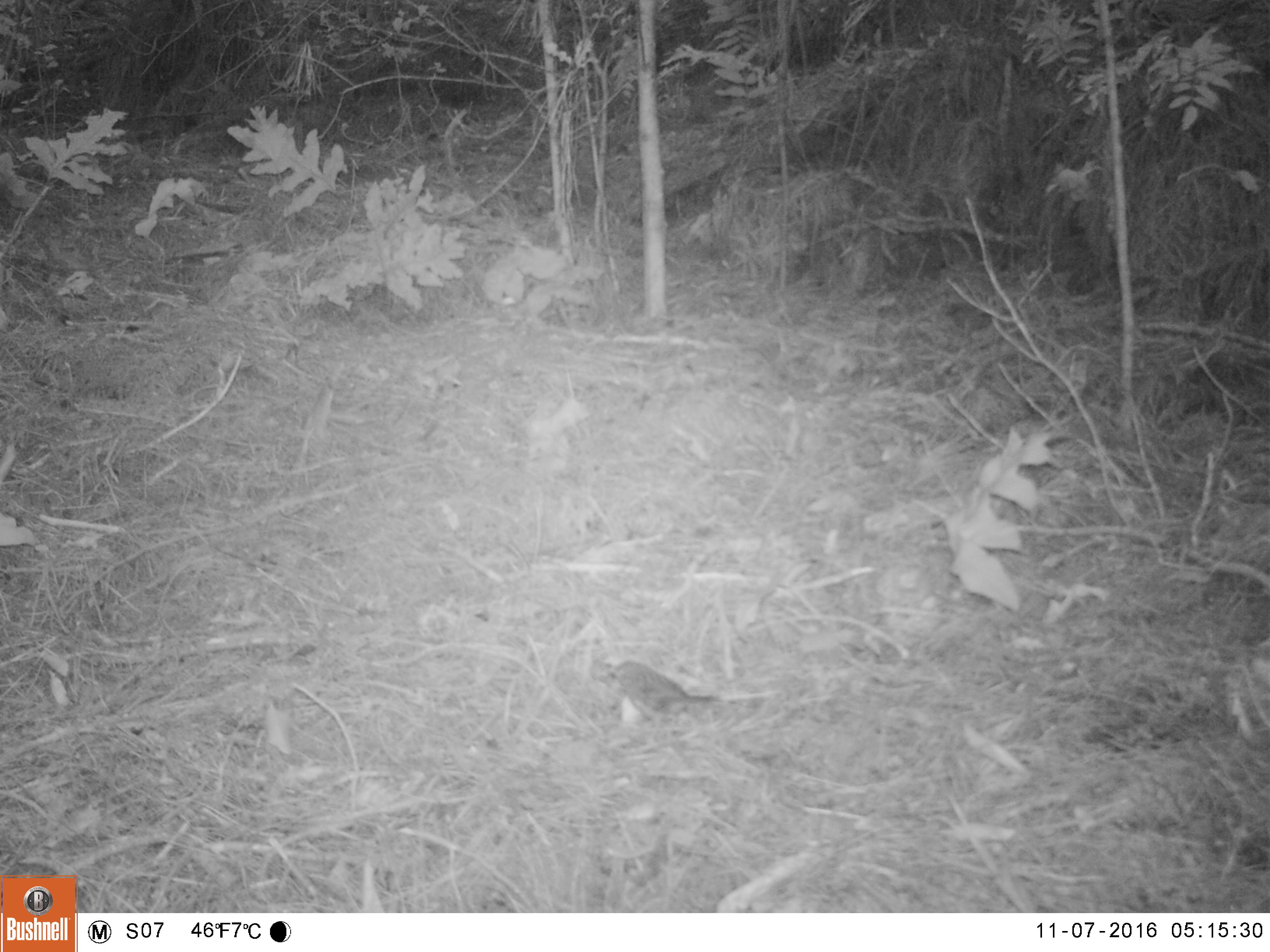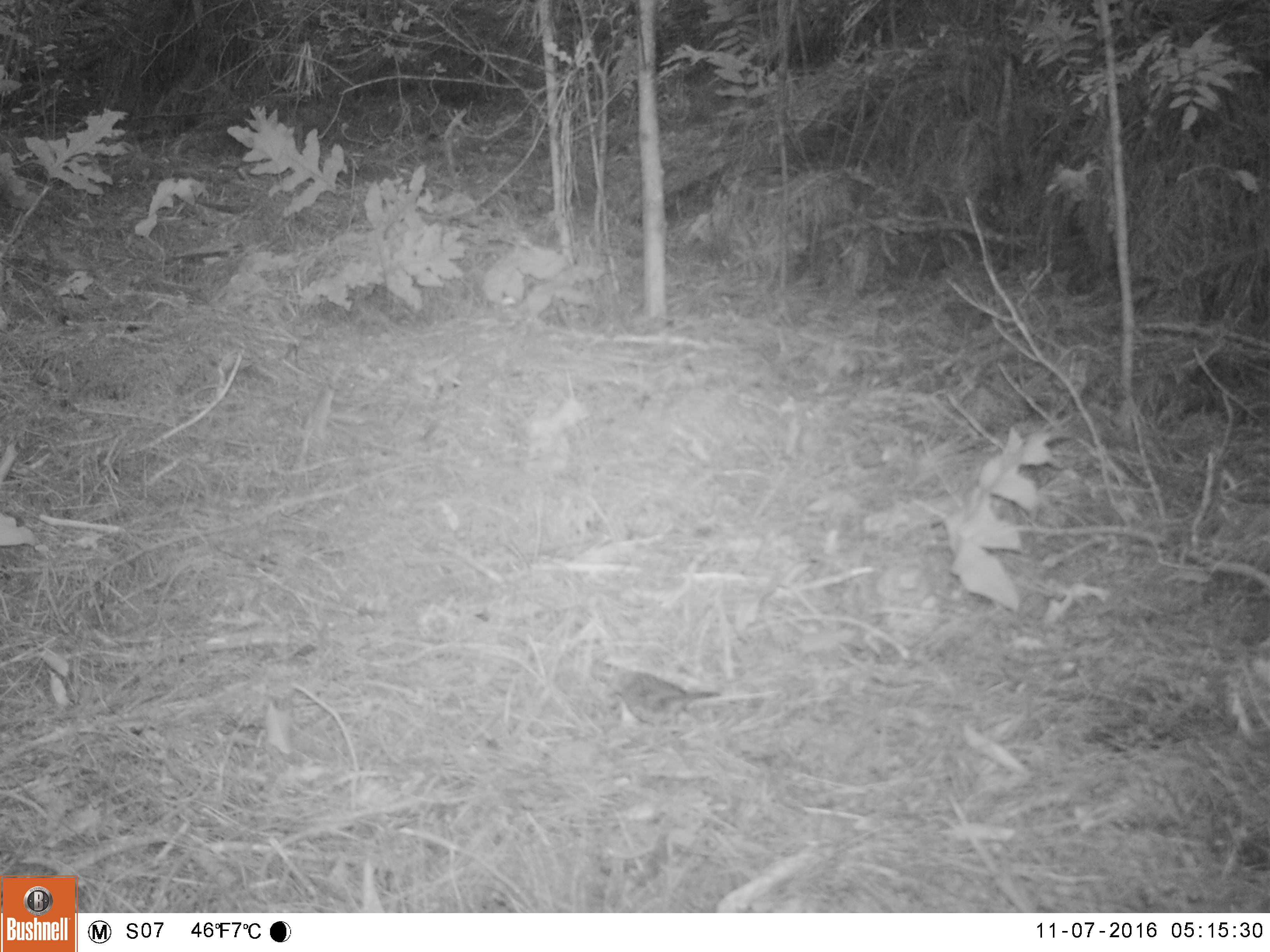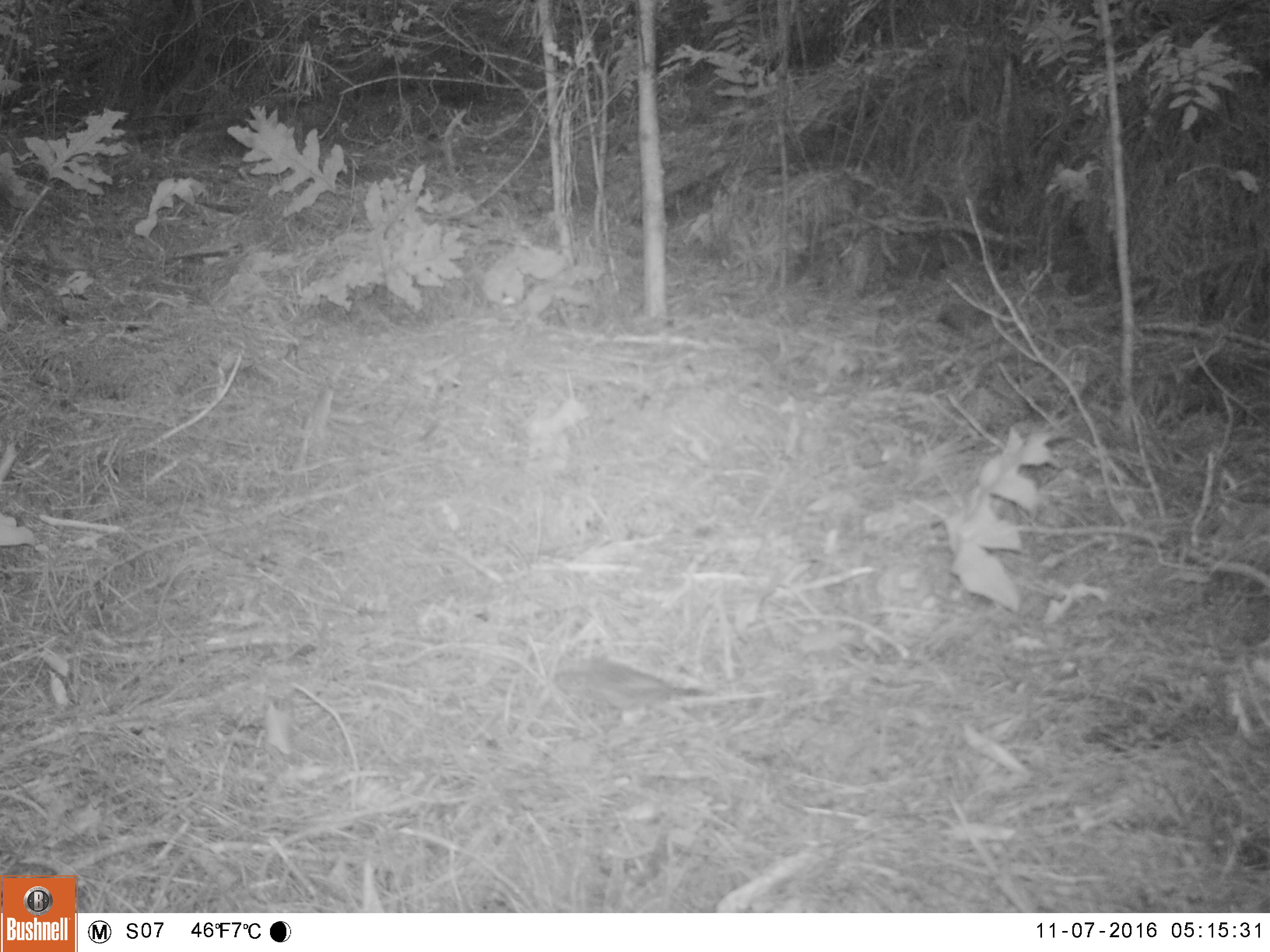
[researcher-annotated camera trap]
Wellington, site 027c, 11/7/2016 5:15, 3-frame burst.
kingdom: Animalia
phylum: Chordata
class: Aves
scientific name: Aves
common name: bird